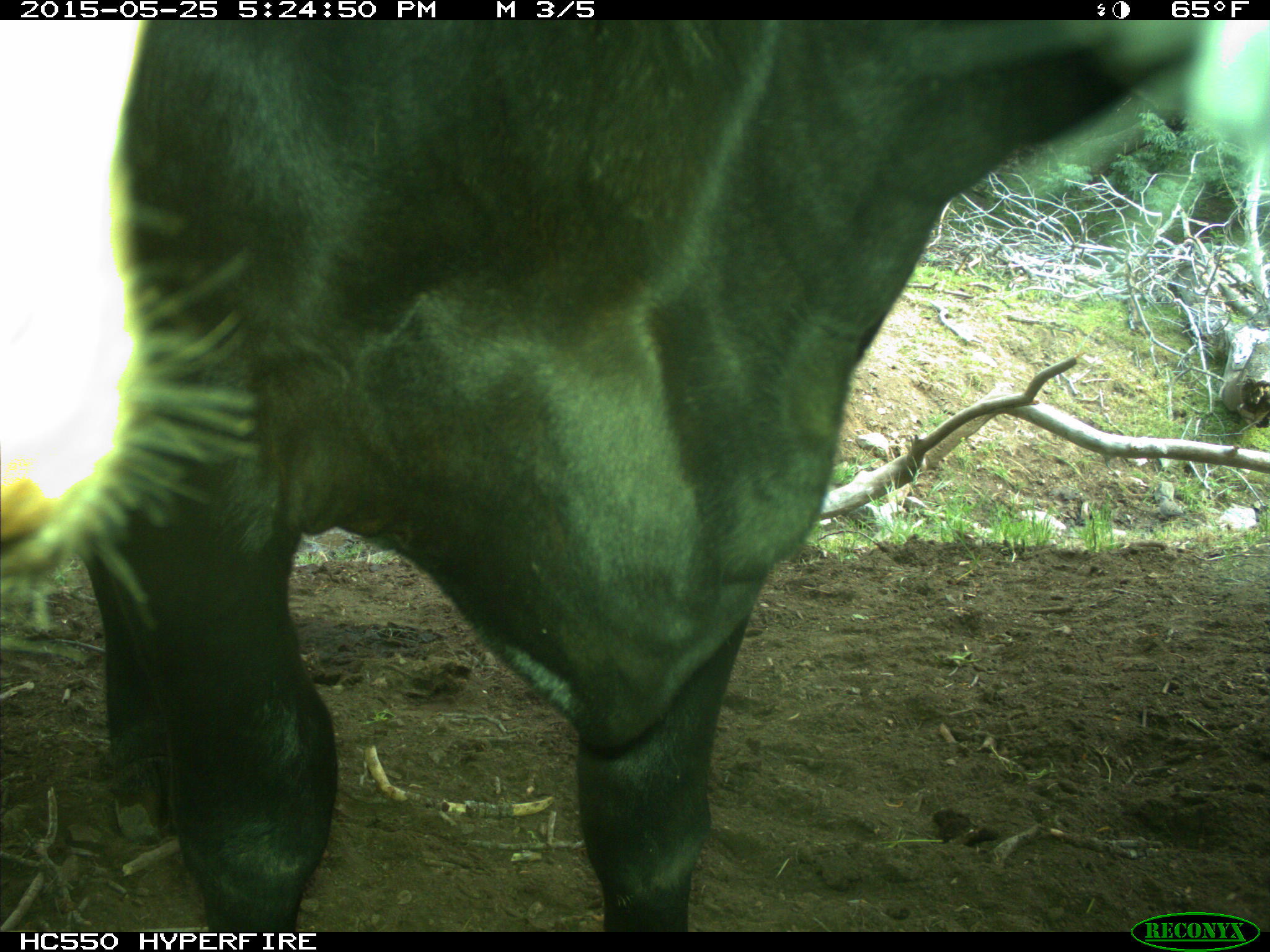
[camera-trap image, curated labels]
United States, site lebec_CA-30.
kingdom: Animalia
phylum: Chordata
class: Mammalia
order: Artiodactyla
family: Bovidae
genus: Bos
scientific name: Bos taurus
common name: domestic cow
Bos taurus (domestic cow).